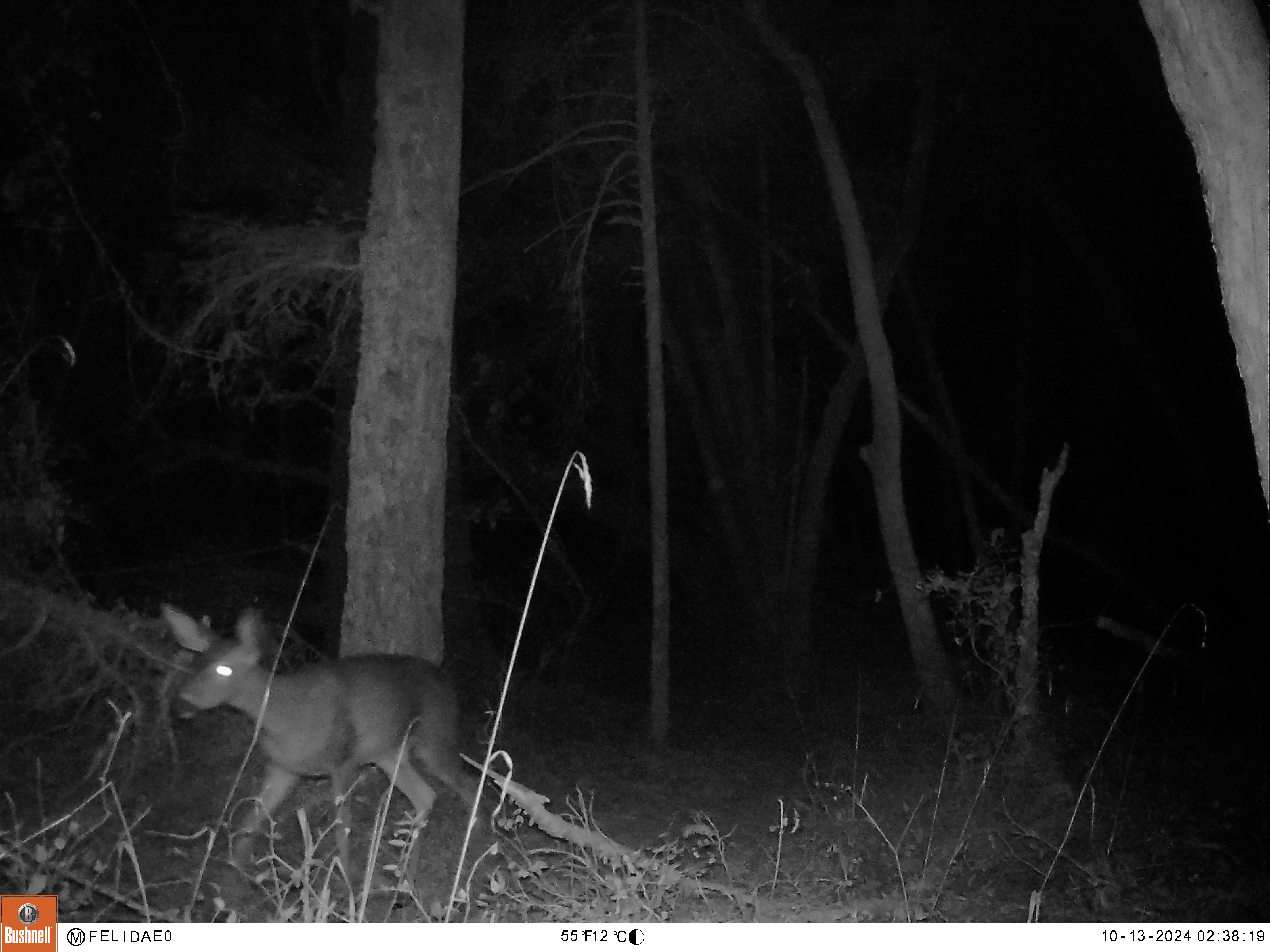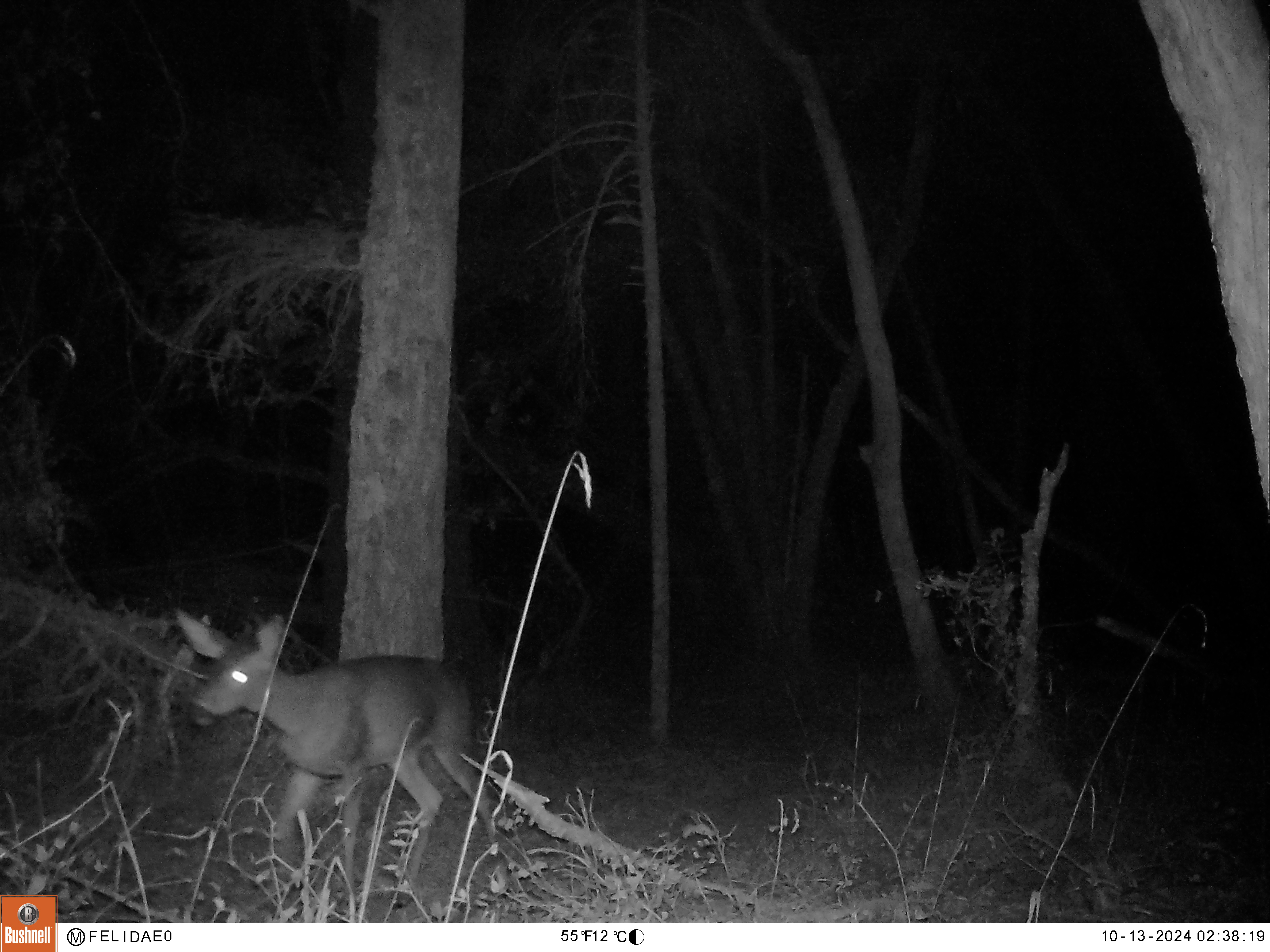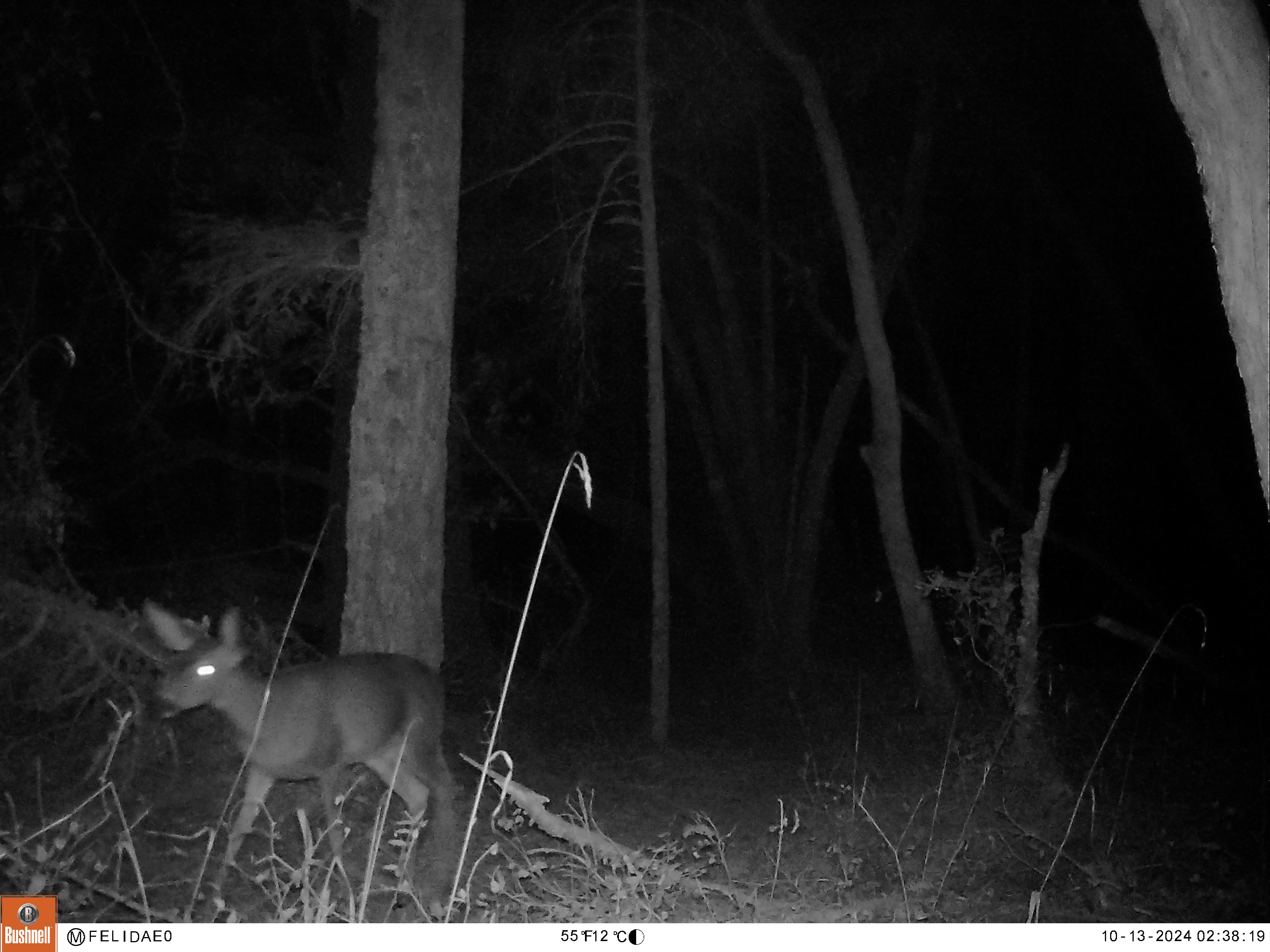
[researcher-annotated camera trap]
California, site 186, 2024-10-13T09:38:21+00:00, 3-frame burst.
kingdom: Animalia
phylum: Chordata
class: Mammalia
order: Artiodactyla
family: Cervidae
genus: Odocoileus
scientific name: Odocoileus hemionus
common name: mule deer